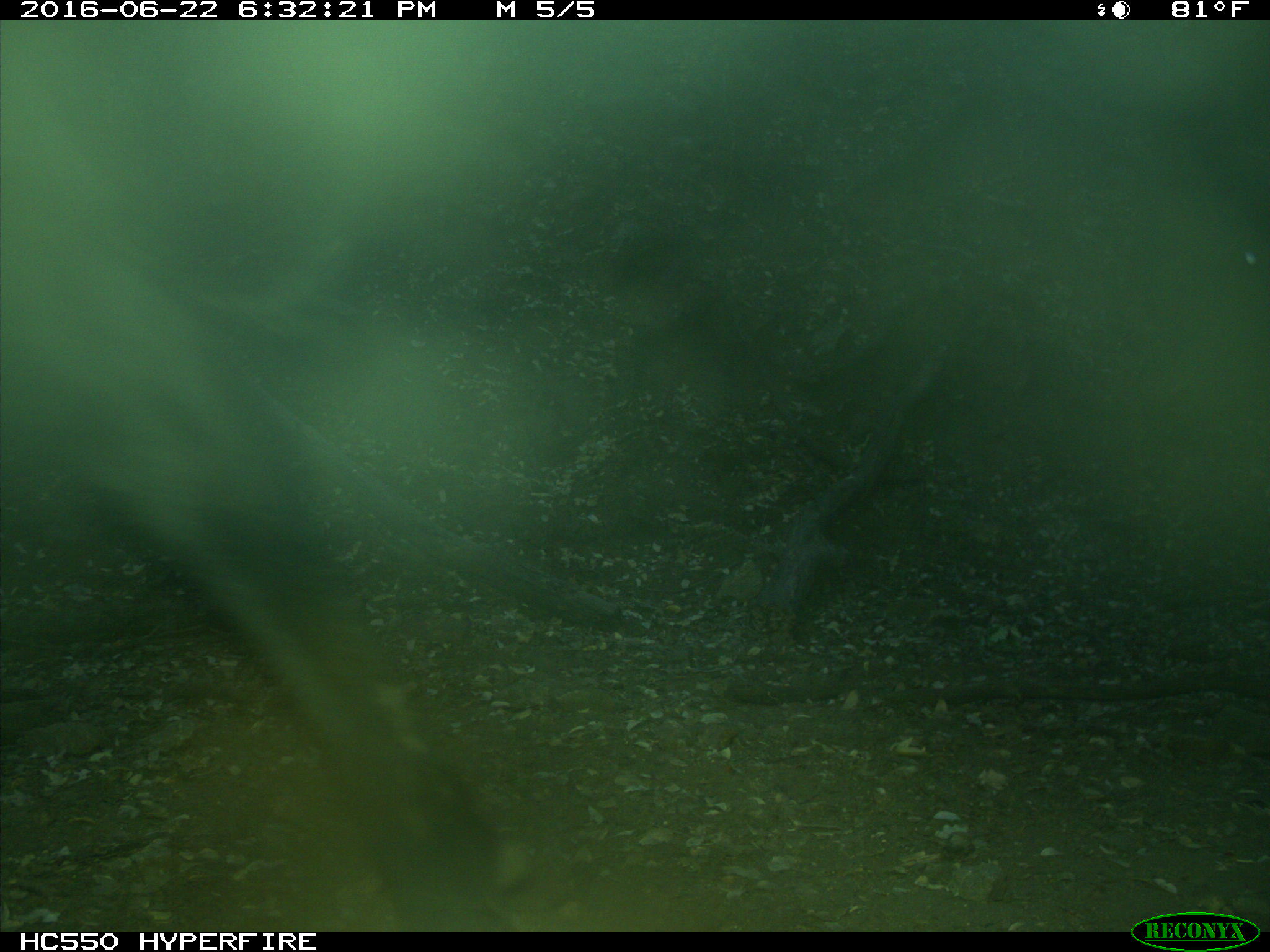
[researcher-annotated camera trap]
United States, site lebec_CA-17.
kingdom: Animalia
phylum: Chordata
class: Mammalia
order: Artiodactyla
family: Bovidae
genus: Bos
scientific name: Bos taurus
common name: domestic cow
Bos taurus (domestic cow).